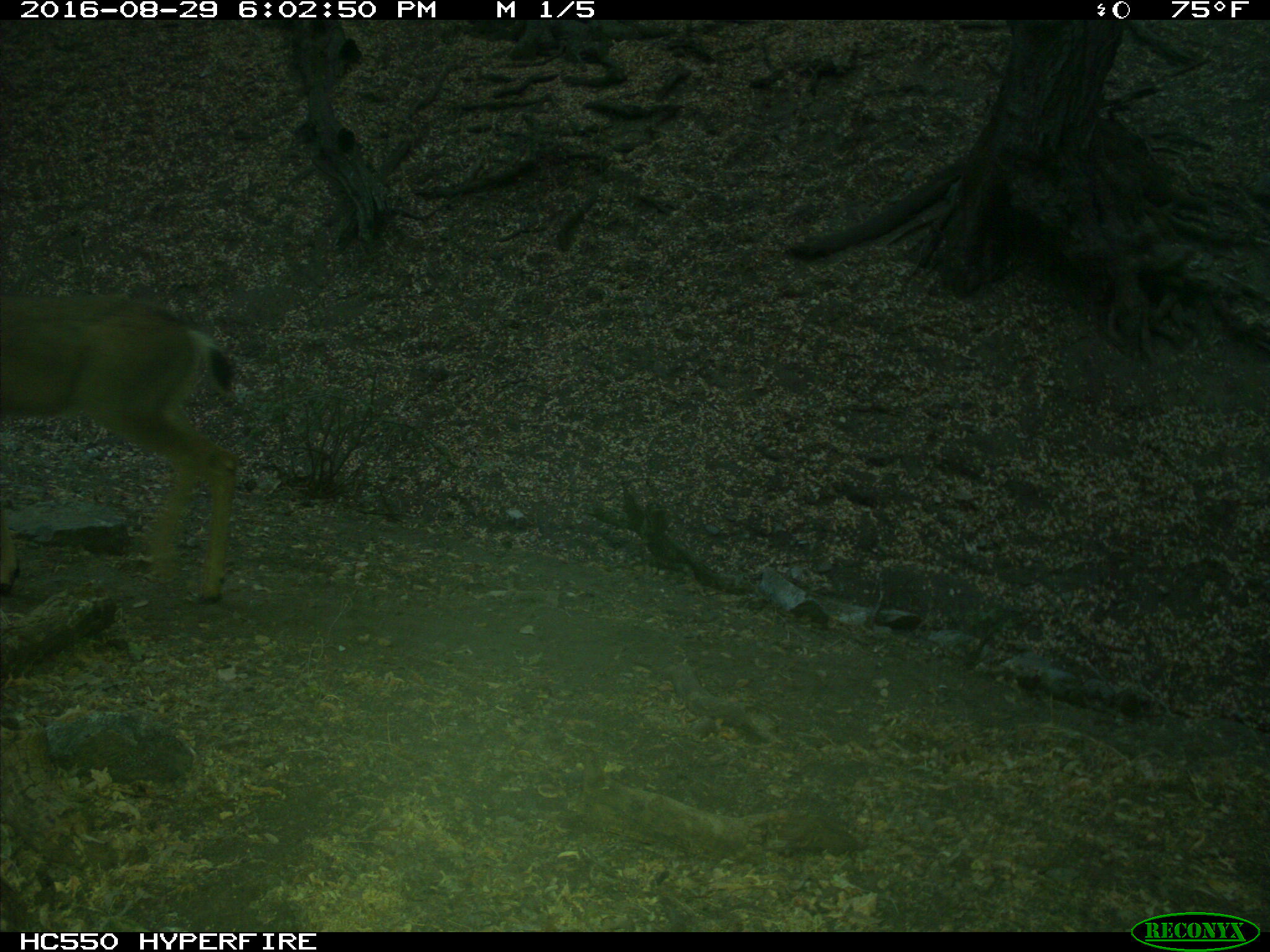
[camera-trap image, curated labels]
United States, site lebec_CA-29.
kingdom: Animalia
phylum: Chordata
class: Mammalia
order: Artiodactyla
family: Cervidae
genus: Odocoileus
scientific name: Odocoileus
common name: deer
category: unidentified deer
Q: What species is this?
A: Unidentified deer (deer) (Odocoileus).